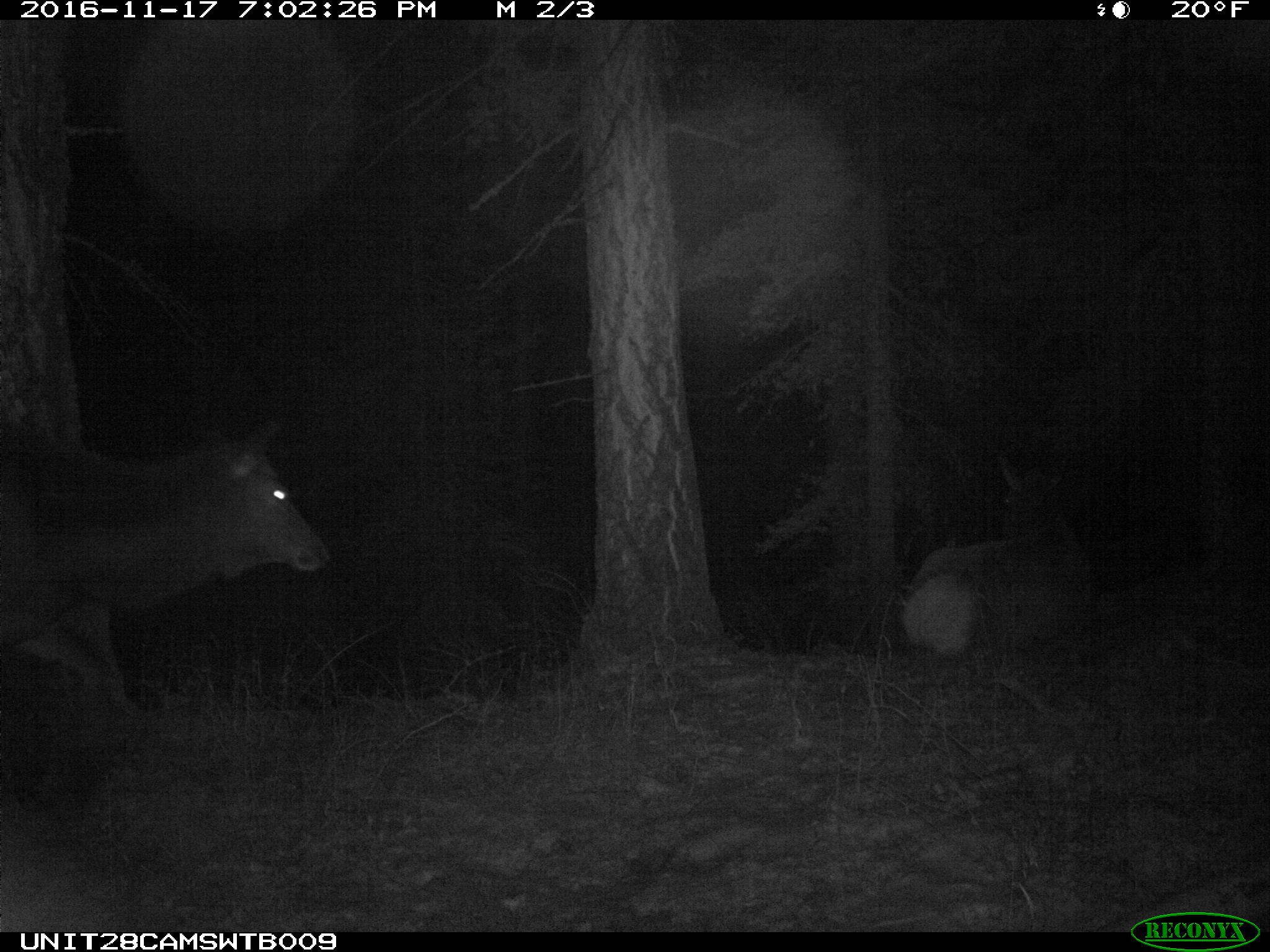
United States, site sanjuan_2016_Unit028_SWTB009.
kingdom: Animalia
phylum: Chordata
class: Mammalia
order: Artiodactyla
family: Cervidae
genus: Cervus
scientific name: Cervus elaphus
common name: red deer